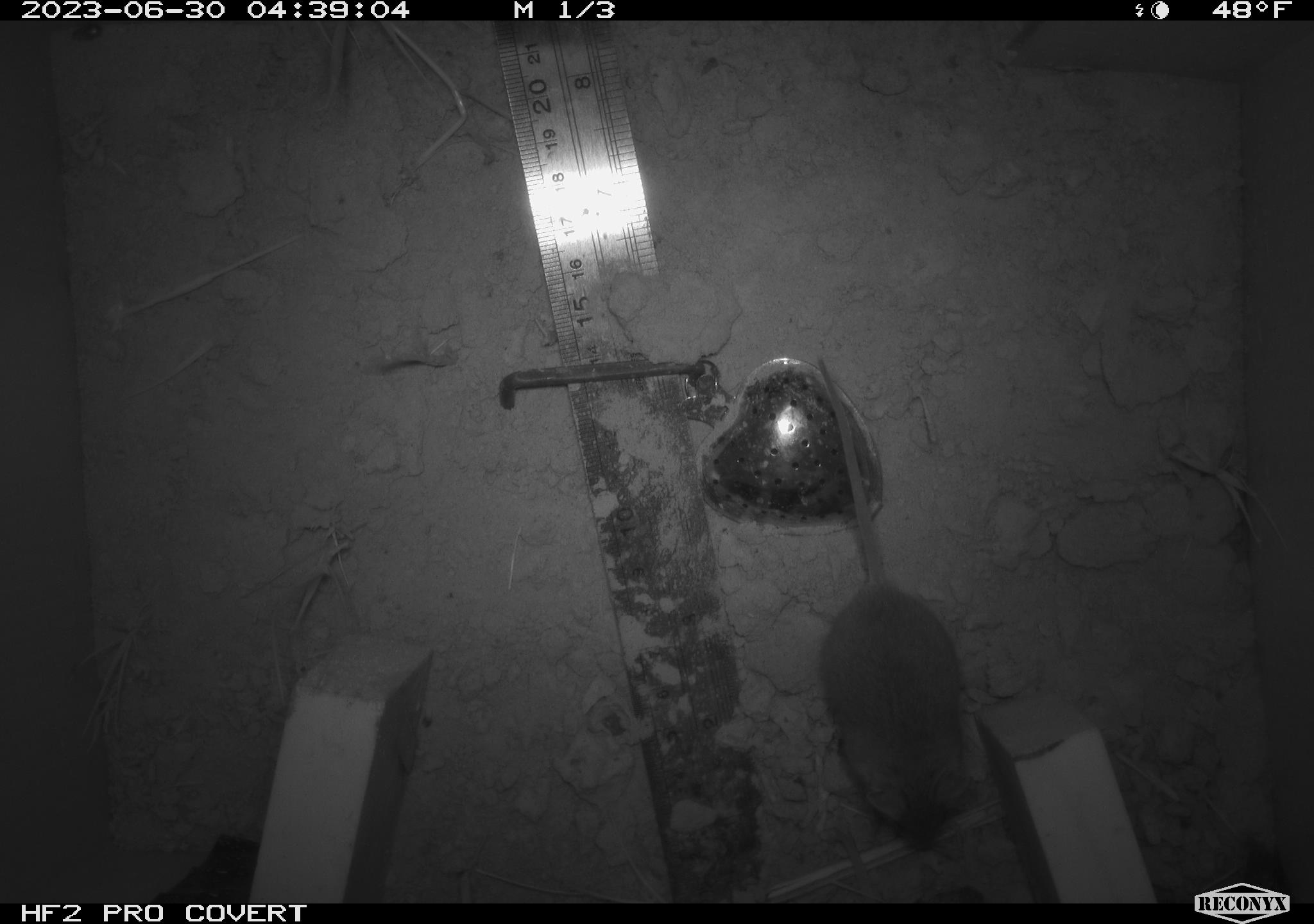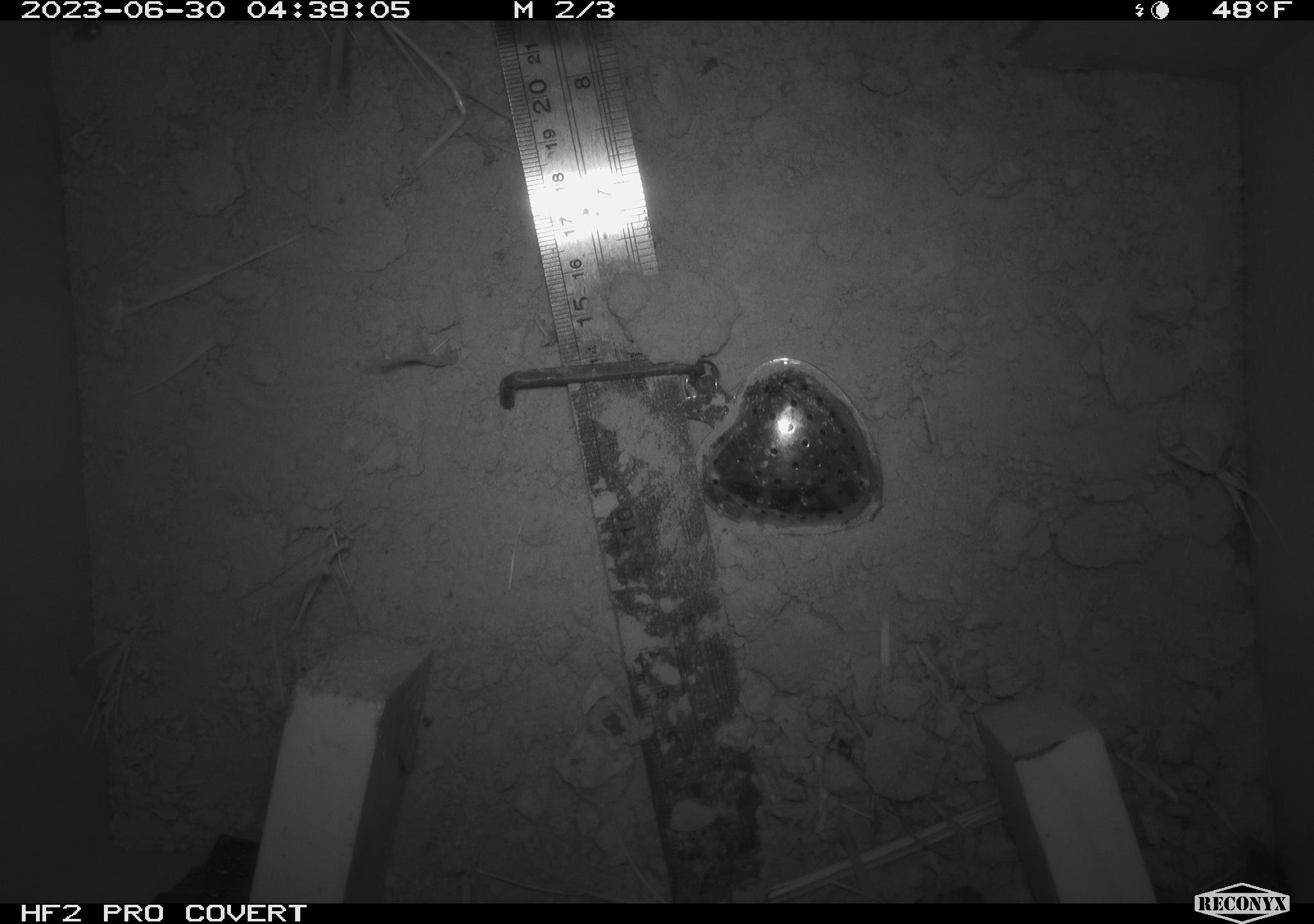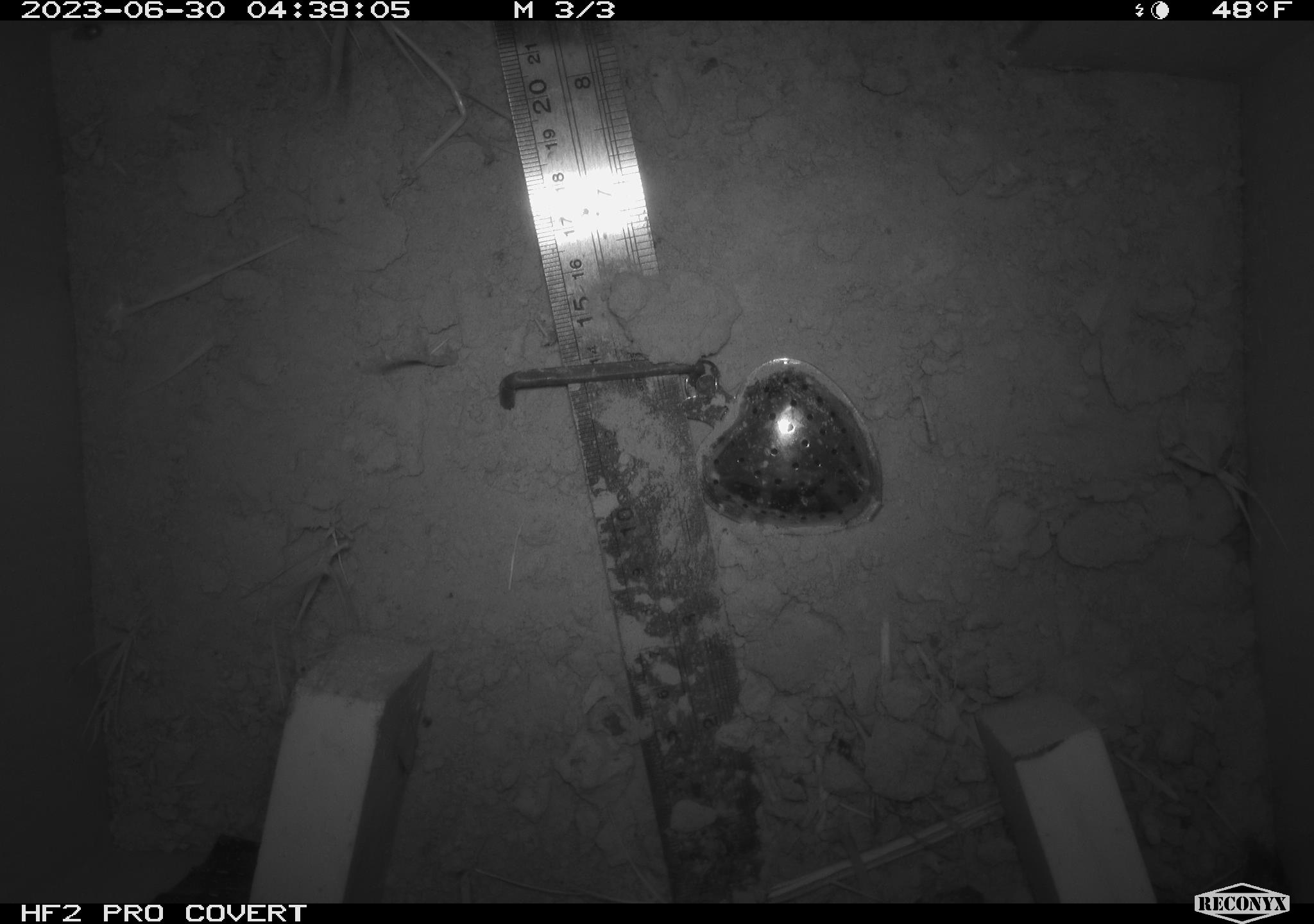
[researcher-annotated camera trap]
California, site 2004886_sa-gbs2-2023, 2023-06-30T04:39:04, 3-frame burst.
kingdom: Animalia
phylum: Chordata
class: Mammalia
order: Rodentia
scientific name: Rodentia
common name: mouse species